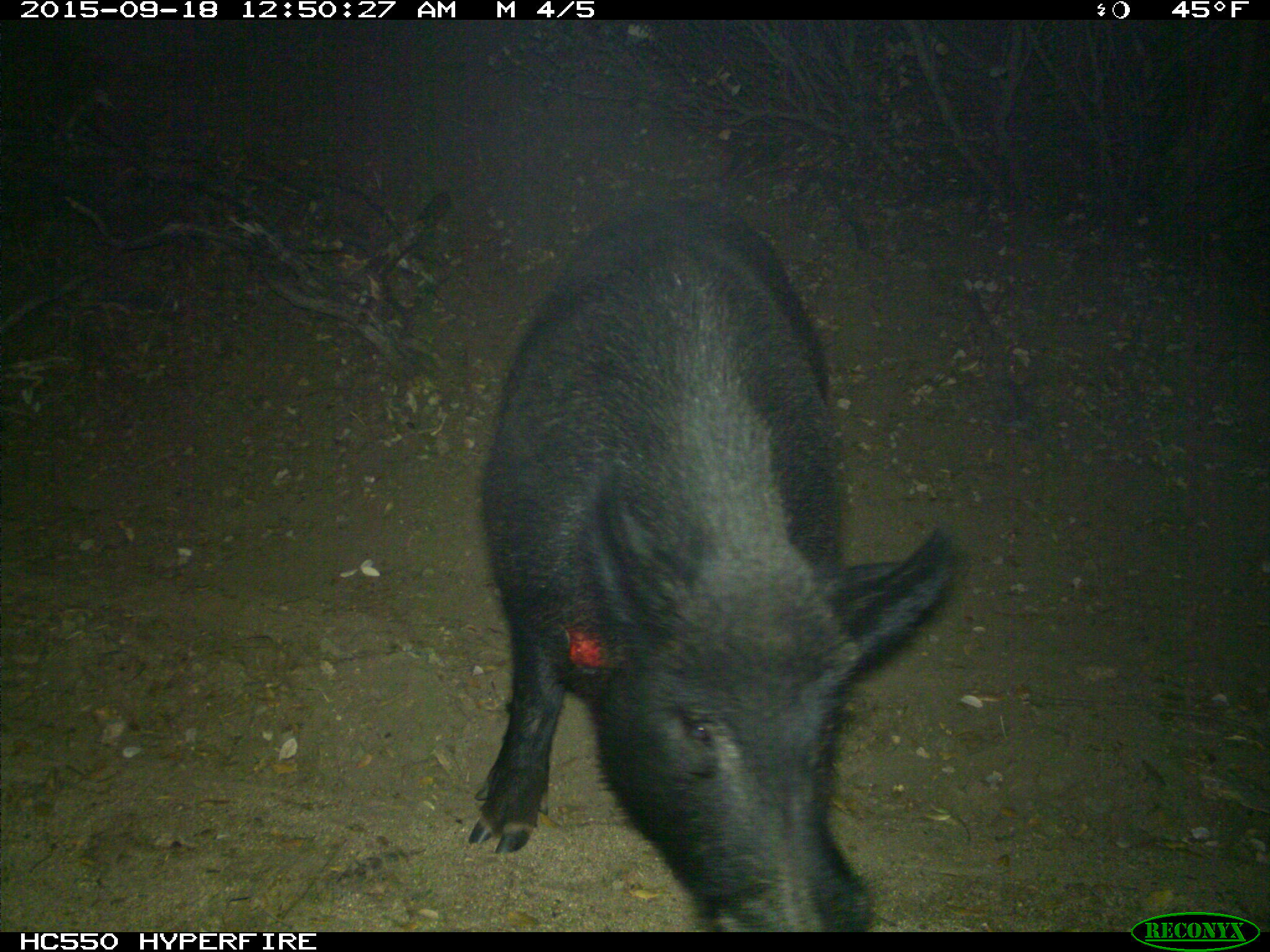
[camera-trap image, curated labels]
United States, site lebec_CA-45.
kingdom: Animalia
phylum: Chordata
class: Mammalia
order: Artiodactyla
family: Suidae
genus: Sus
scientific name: Sus scrofa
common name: wild boar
Sus scrofa (wild boar).